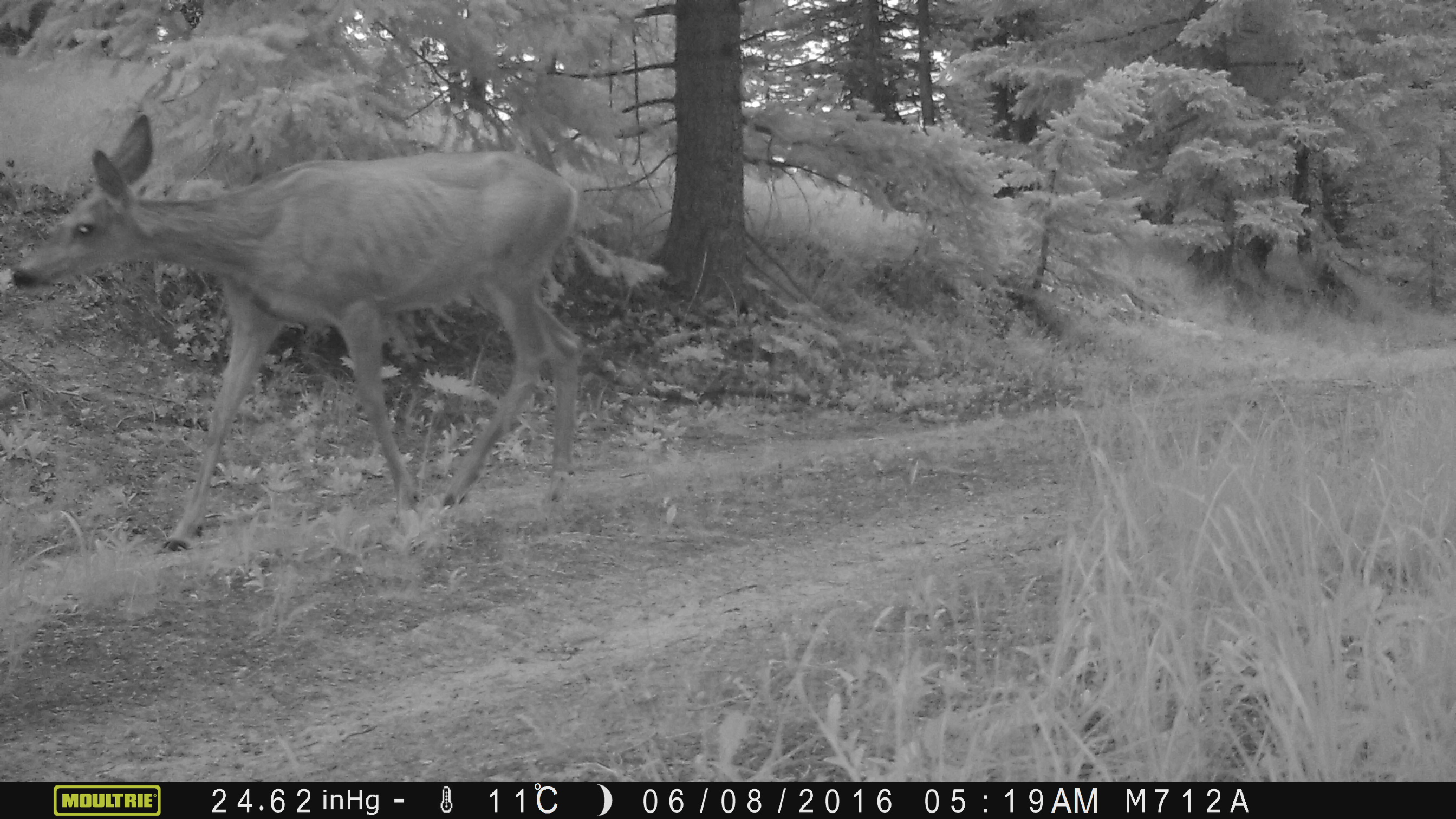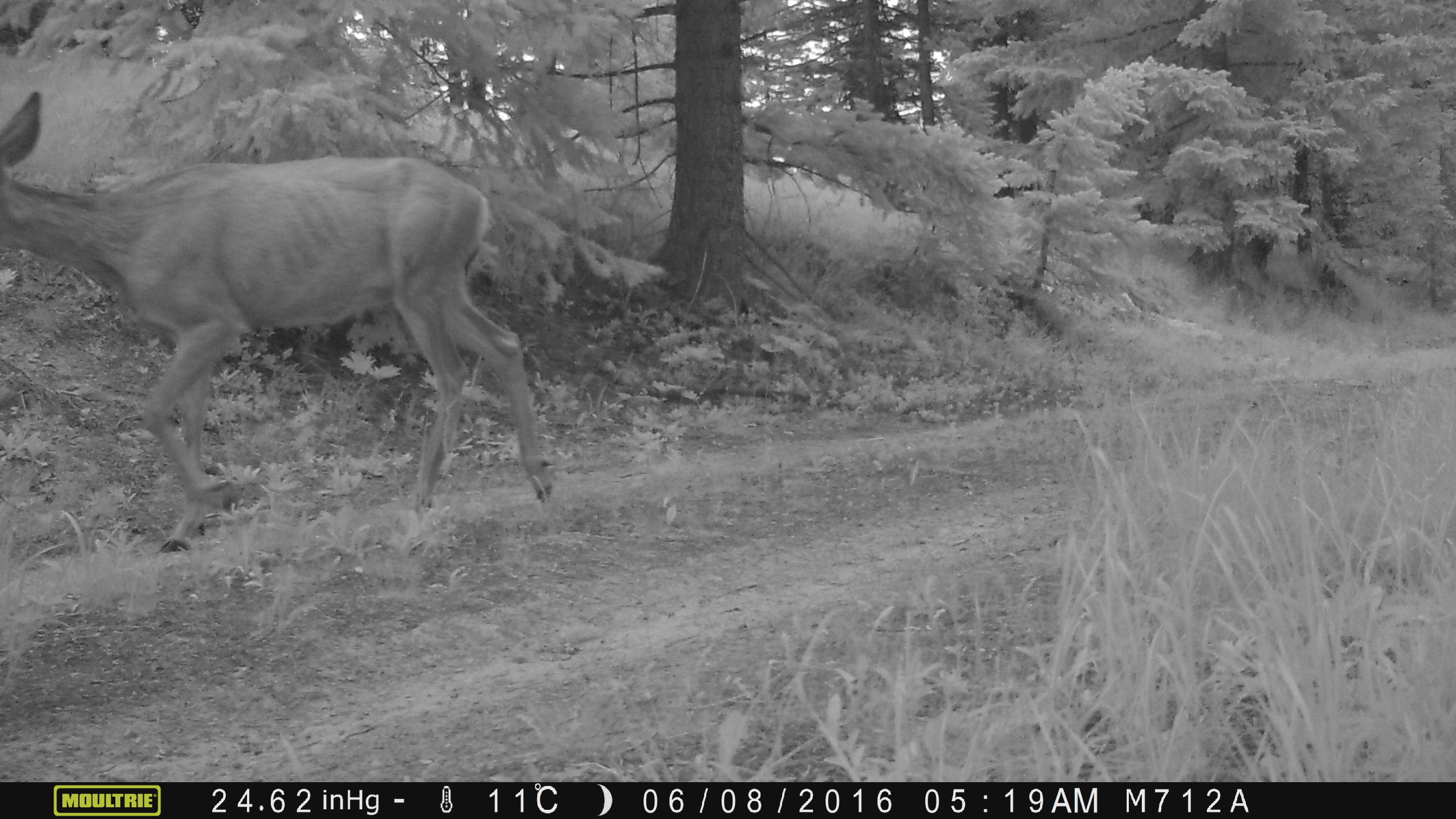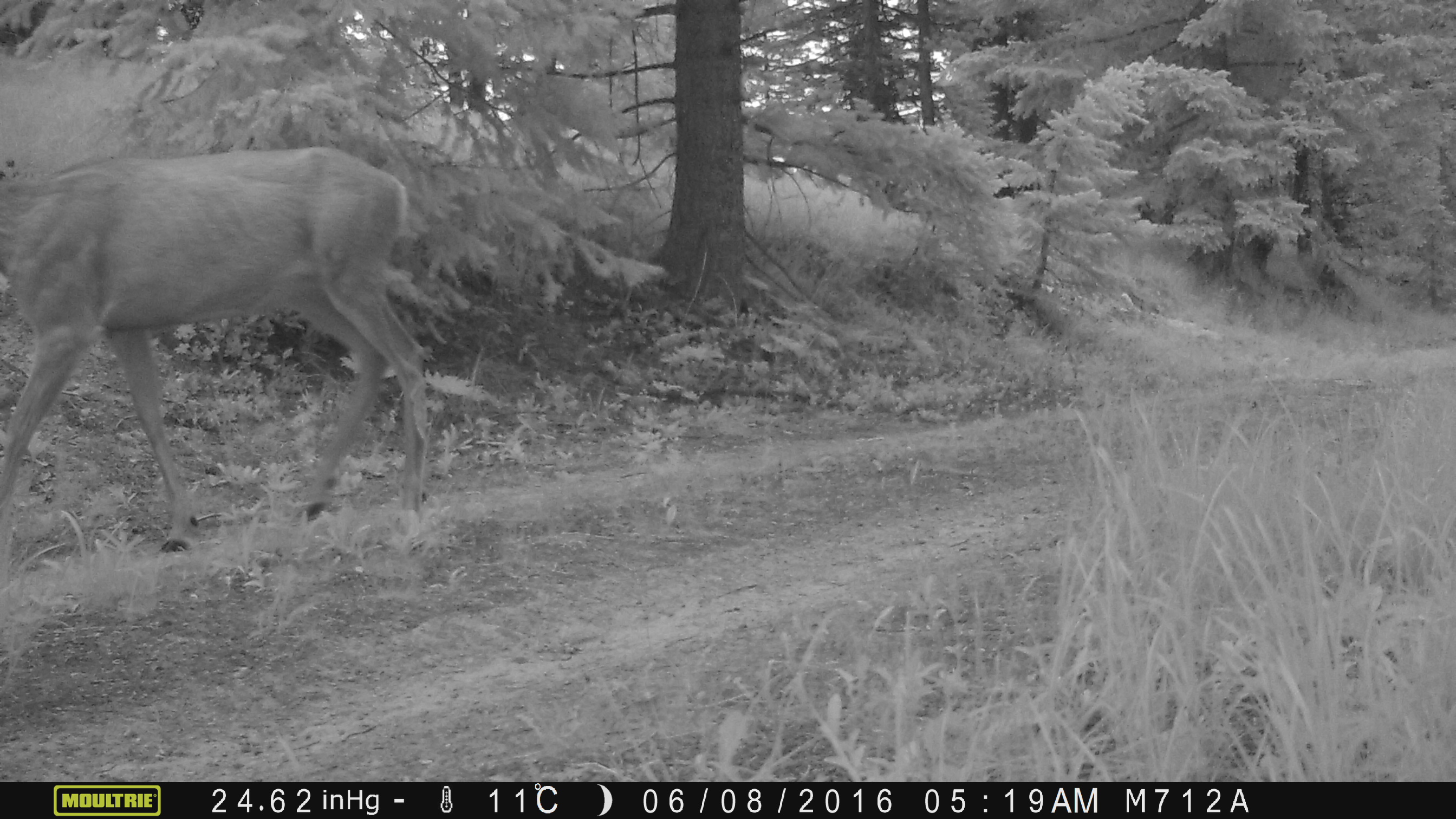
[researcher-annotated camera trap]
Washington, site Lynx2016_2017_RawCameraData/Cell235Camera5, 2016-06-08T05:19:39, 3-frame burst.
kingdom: Animalia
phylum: Chordata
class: Mammalia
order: Artiodactyla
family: Cervidae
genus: Odocoileus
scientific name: Odocoileus hemionus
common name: mule deer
Odocoileus hemionus (mule deer). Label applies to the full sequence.